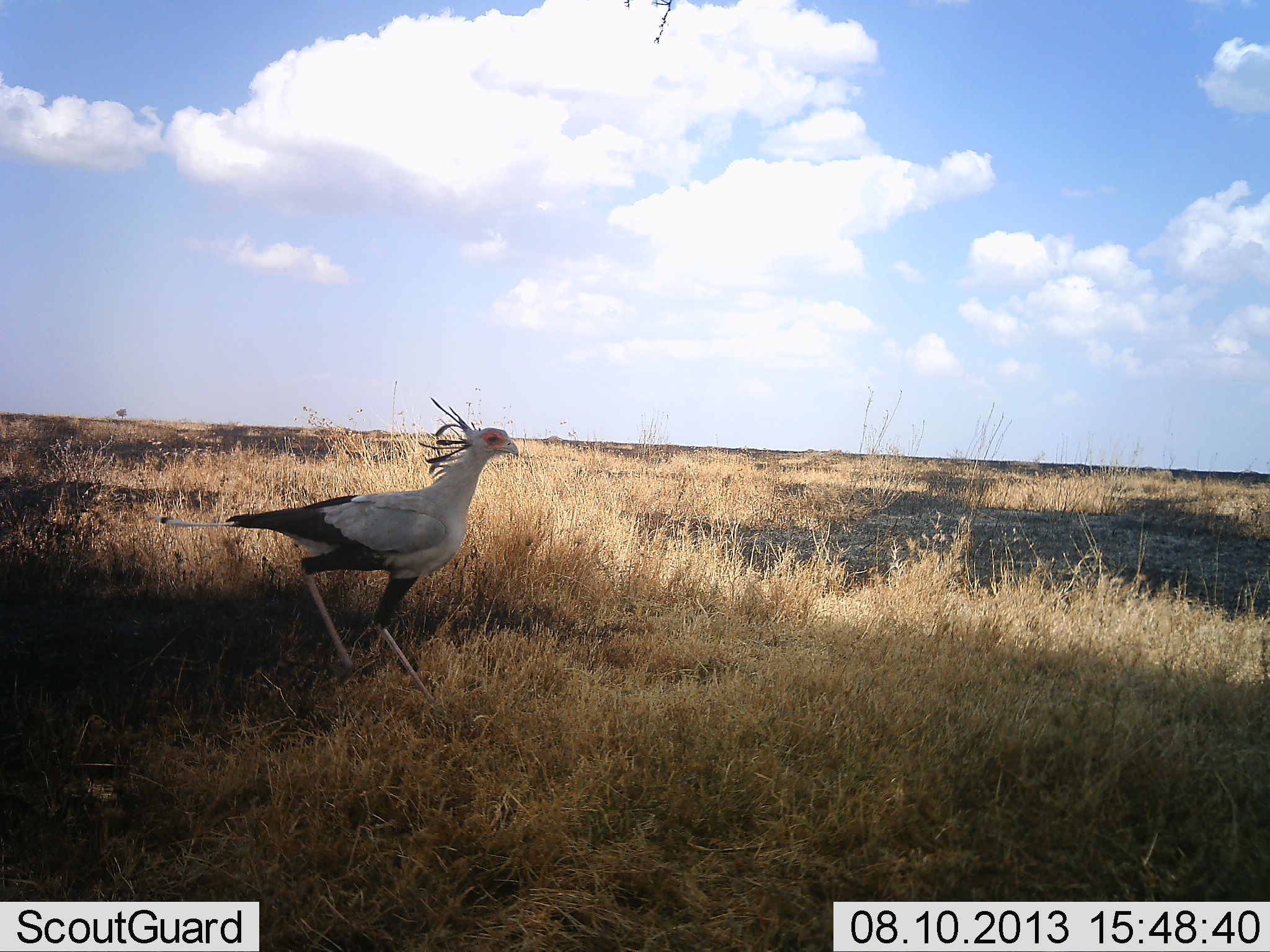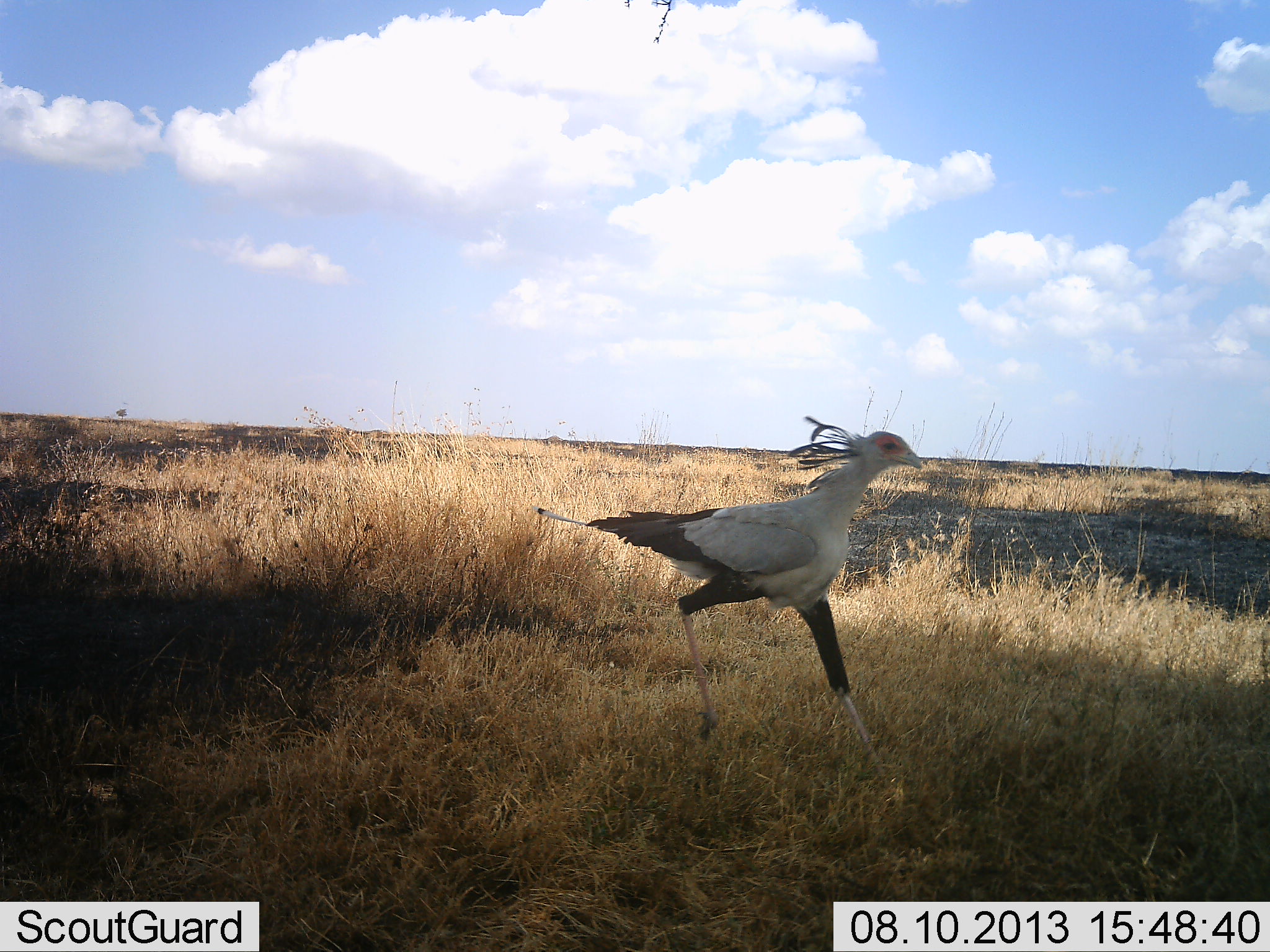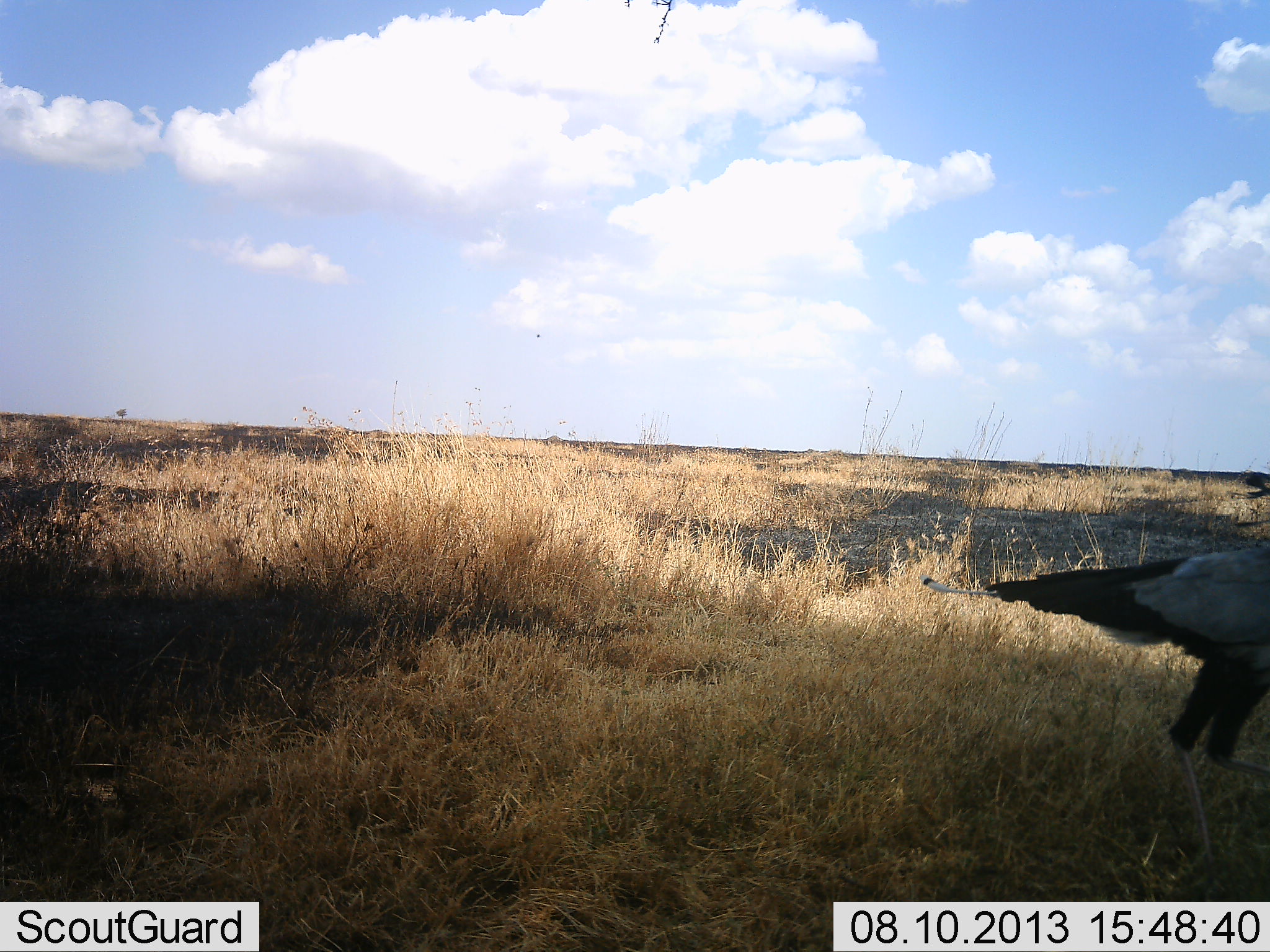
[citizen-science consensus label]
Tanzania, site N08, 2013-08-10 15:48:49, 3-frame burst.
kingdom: Animalia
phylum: Chordata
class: Aves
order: Accipitriformes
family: Sagittariidae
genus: Sagittarius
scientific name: Sagittarius serpentarius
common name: secretary bird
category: secretarybird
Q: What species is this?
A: Secretarybird (secretary bird) (Sagittarius serpentarius).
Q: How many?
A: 1.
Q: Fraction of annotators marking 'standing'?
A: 5%.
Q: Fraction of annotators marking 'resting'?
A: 0%.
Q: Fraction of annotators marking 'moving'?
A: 100%.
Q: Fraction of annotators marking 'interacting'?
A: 0%.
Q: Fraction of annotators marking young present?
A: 0%.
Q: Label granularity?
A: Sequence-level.